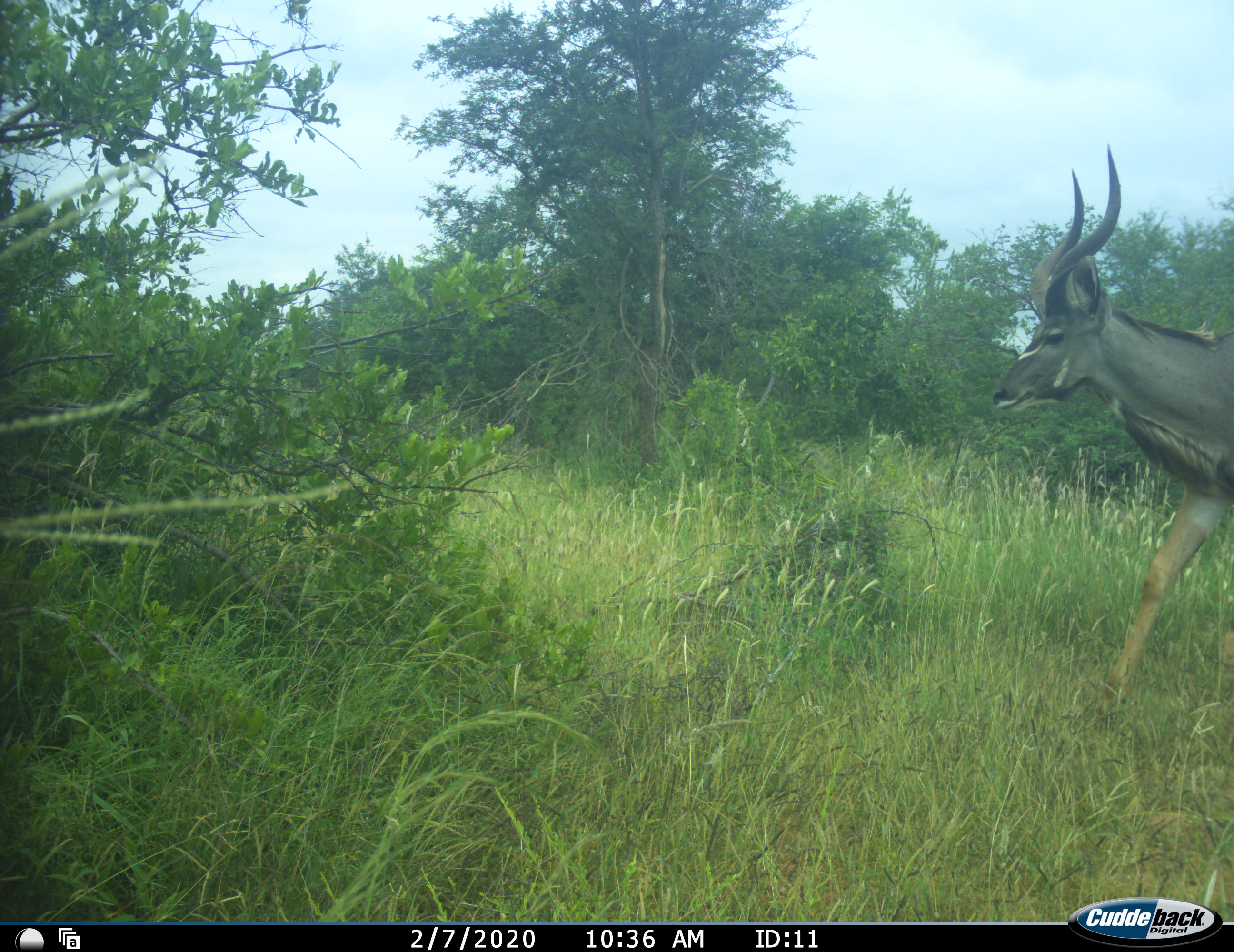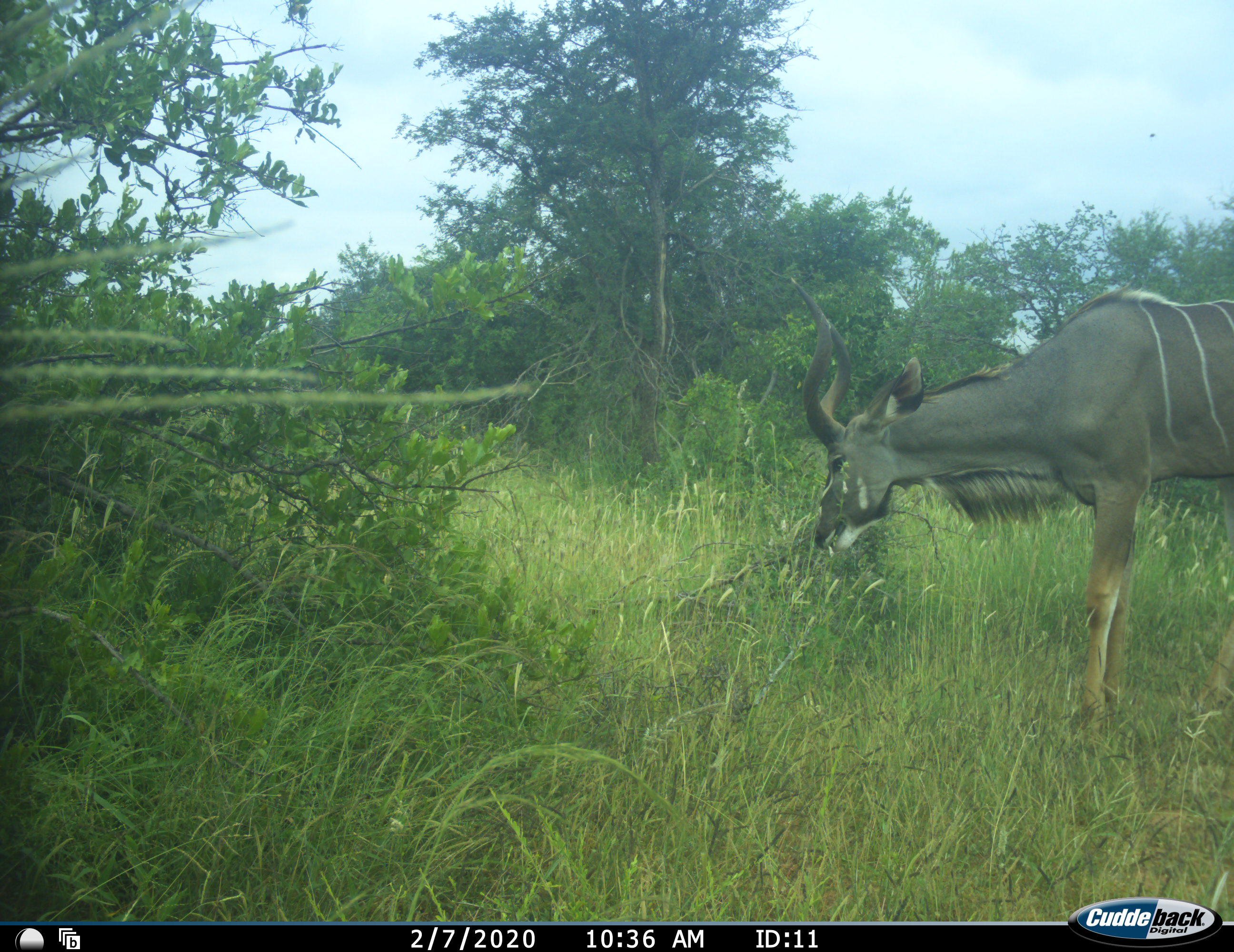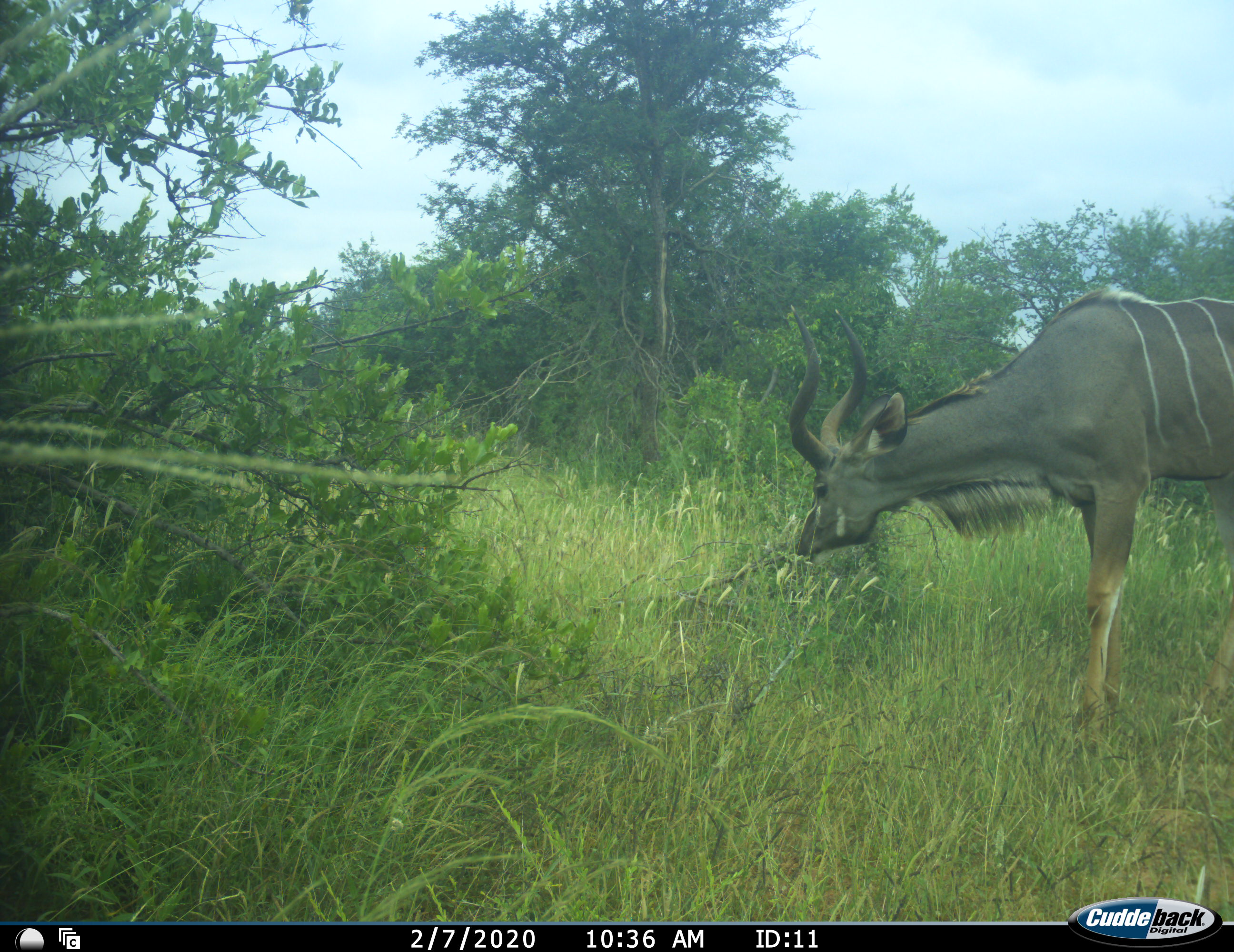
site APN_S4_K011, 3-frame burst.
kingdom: Animalia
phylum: Chordata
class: Mammalia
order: Artiodactyla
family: Bovidae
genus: Tragelaphus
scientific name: Tragelaphus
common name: kudu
Kudu (Tragelaphus), count 1. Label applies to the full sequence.